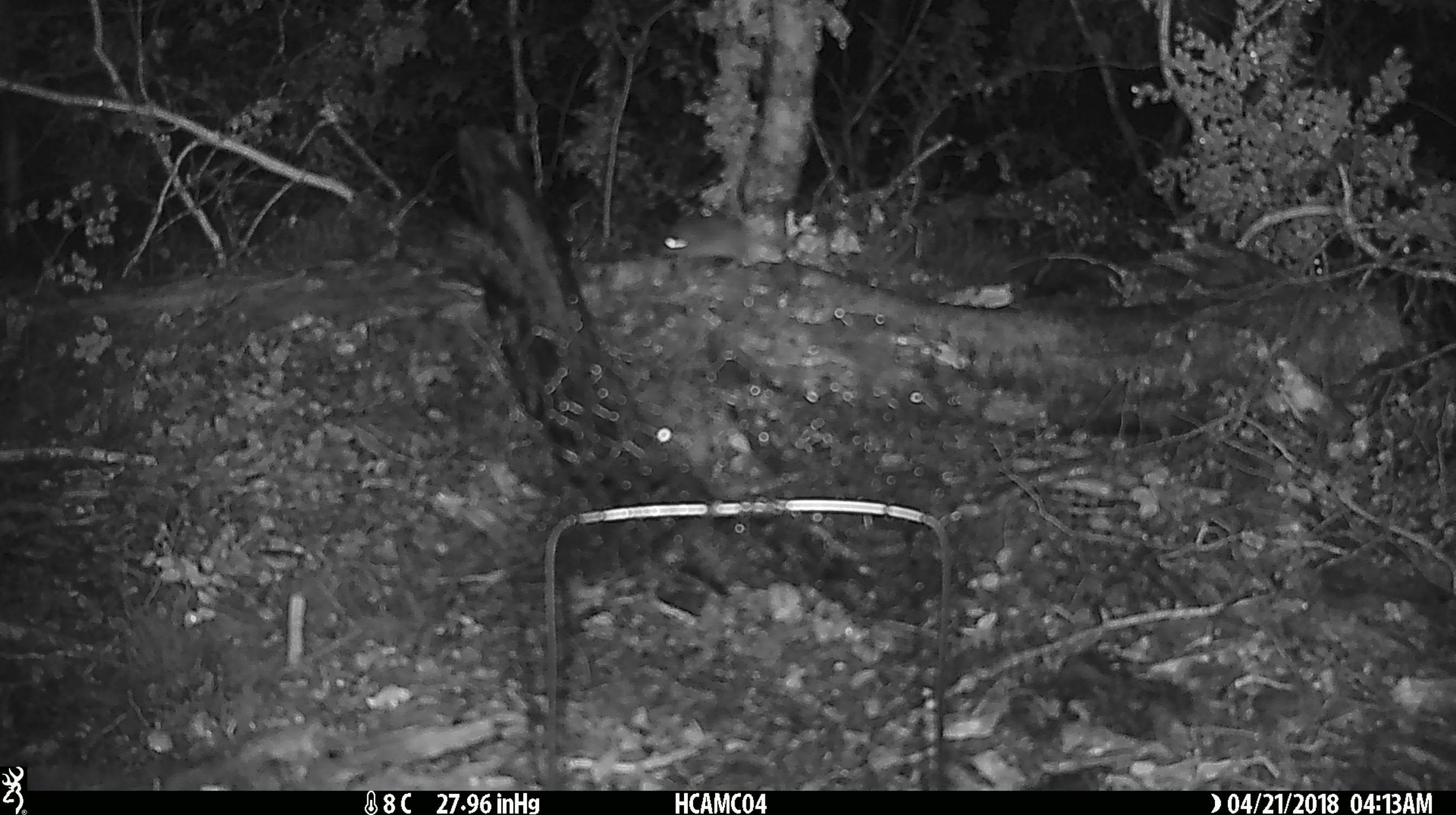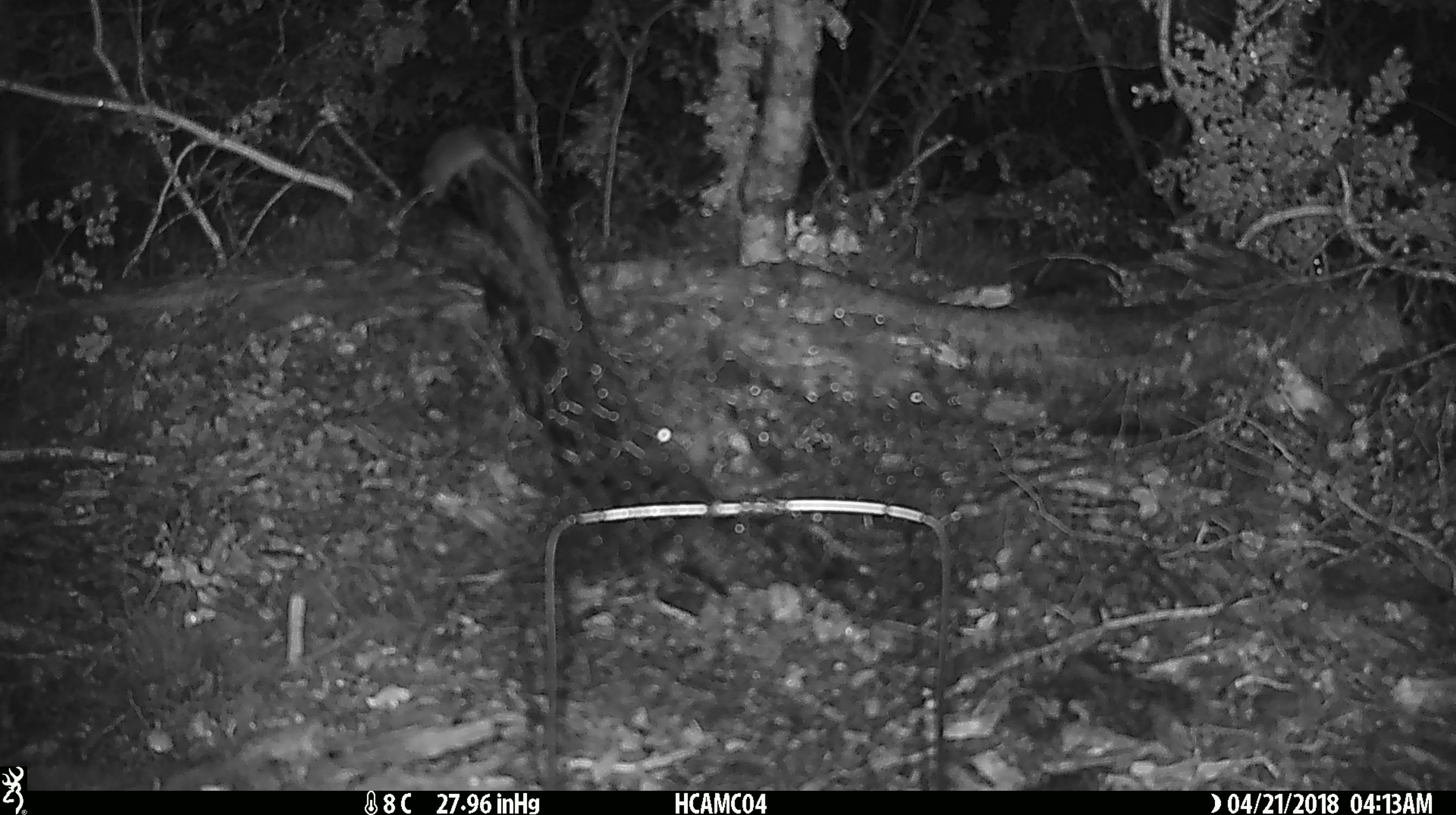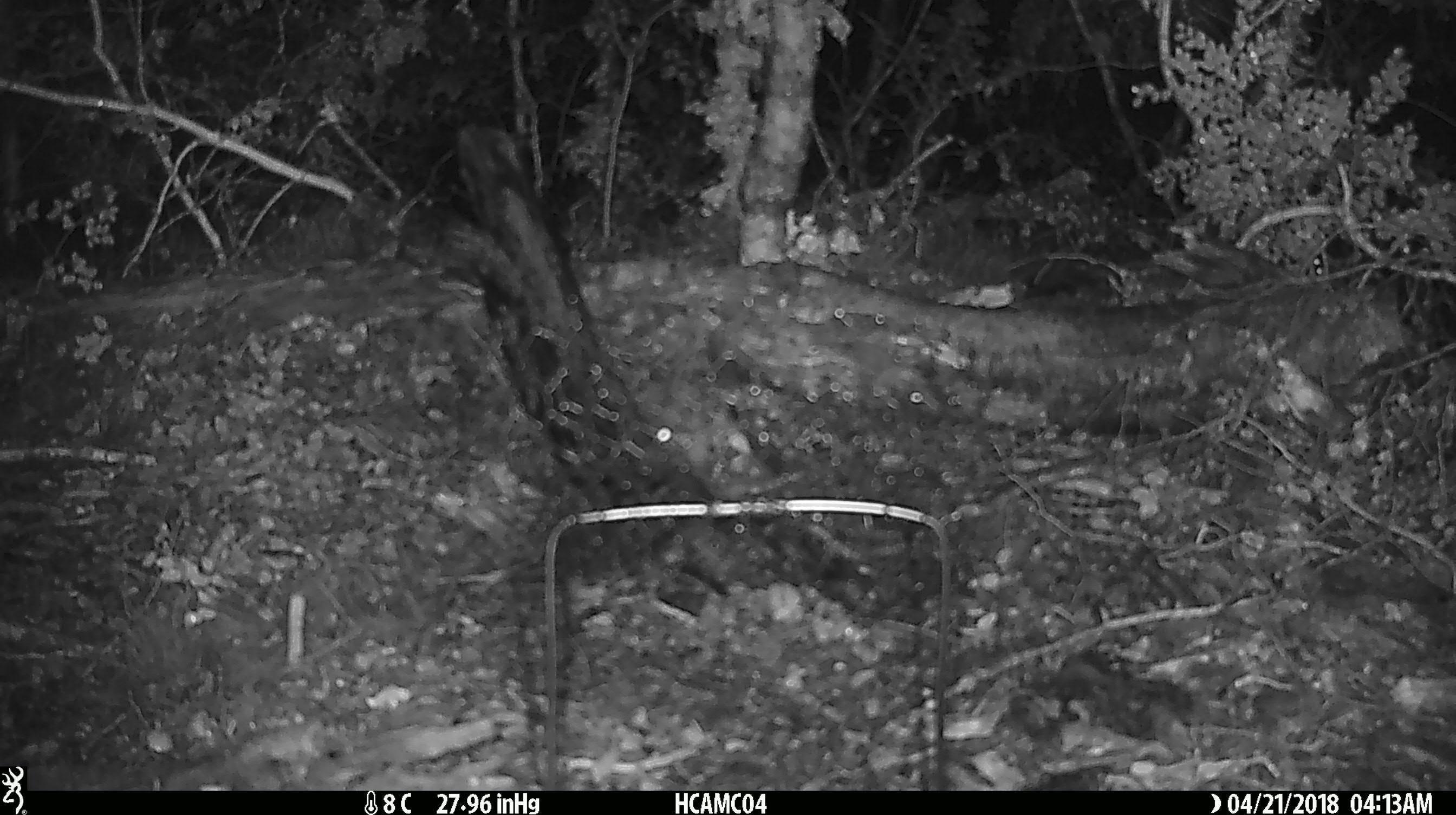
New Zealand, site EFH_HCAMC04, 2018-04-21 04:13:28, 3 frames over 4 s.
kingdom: Animalia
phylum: Chordata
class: Mammalia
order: Rodentia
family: Muridae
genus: Rattus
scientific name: Rattus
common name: rat